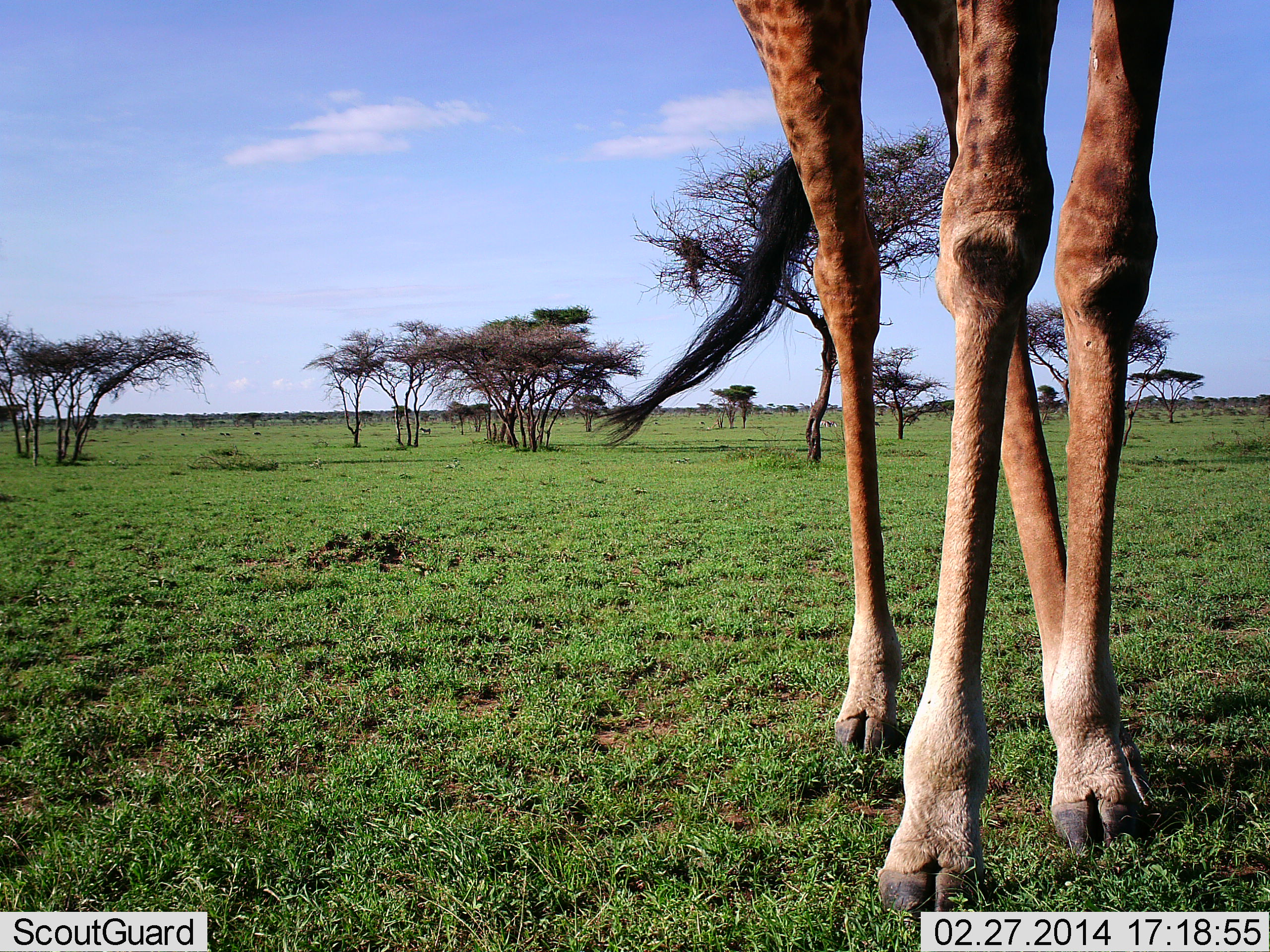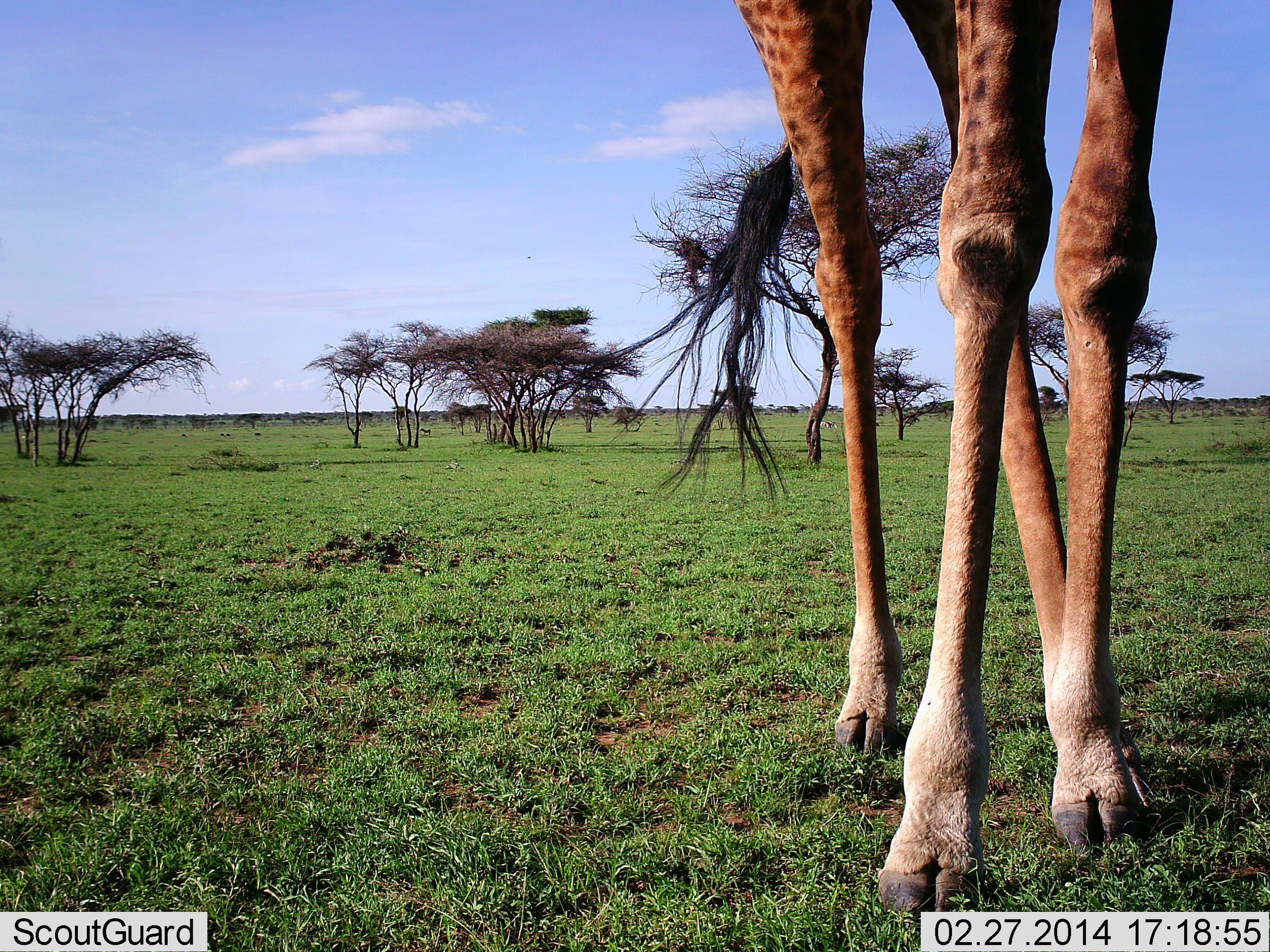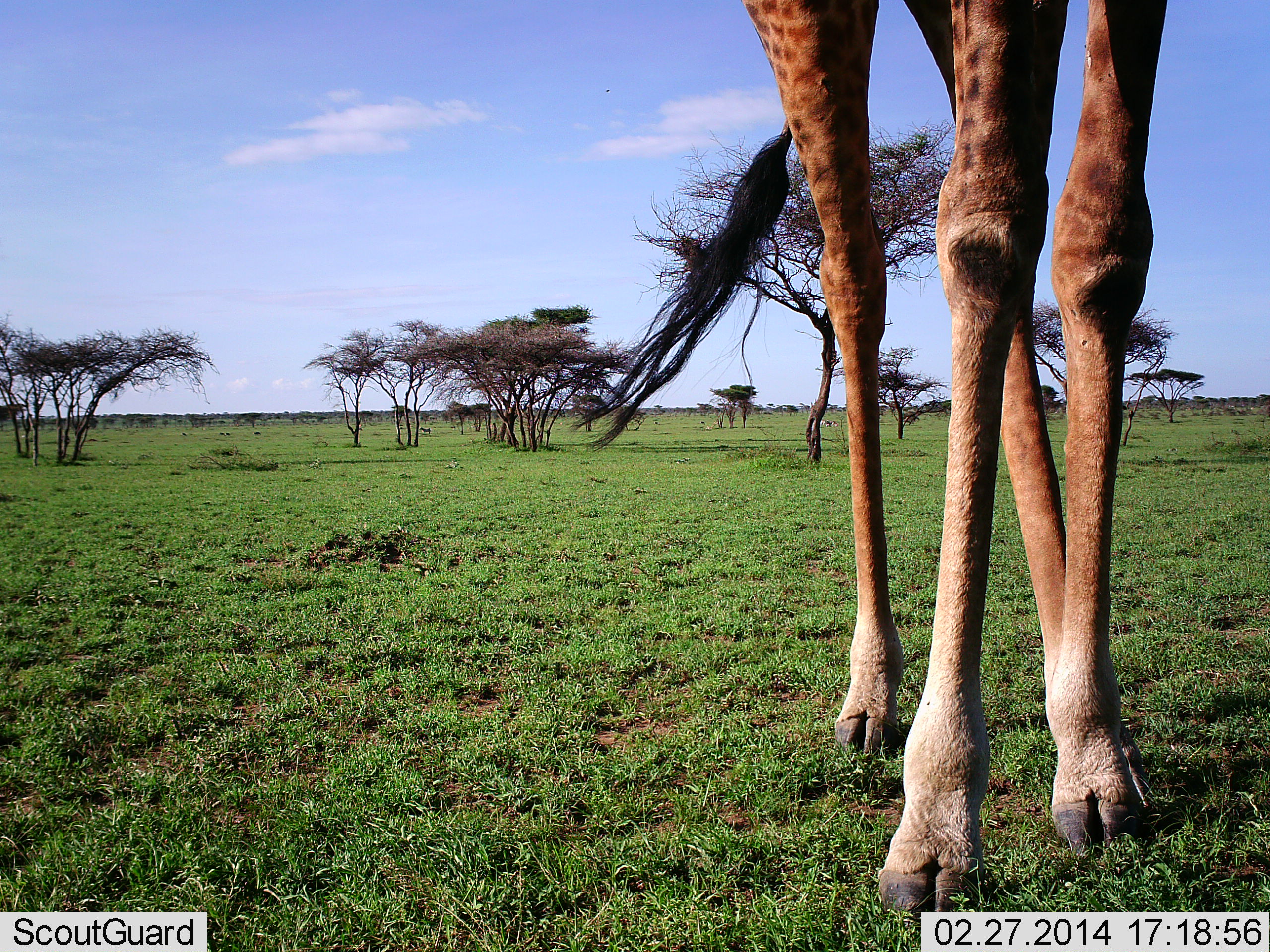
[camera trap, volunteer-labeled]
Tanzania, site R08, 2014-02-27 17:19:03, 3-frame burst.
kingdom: Animalia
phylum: Chordata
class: Mammalia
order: Artiodactyla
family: Giraffidae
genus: Giraffa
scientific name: Giraffa camelopardalis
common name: giraffe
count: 1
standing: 100%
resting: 0%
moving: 0%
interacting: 0%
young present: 0%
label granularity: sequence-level